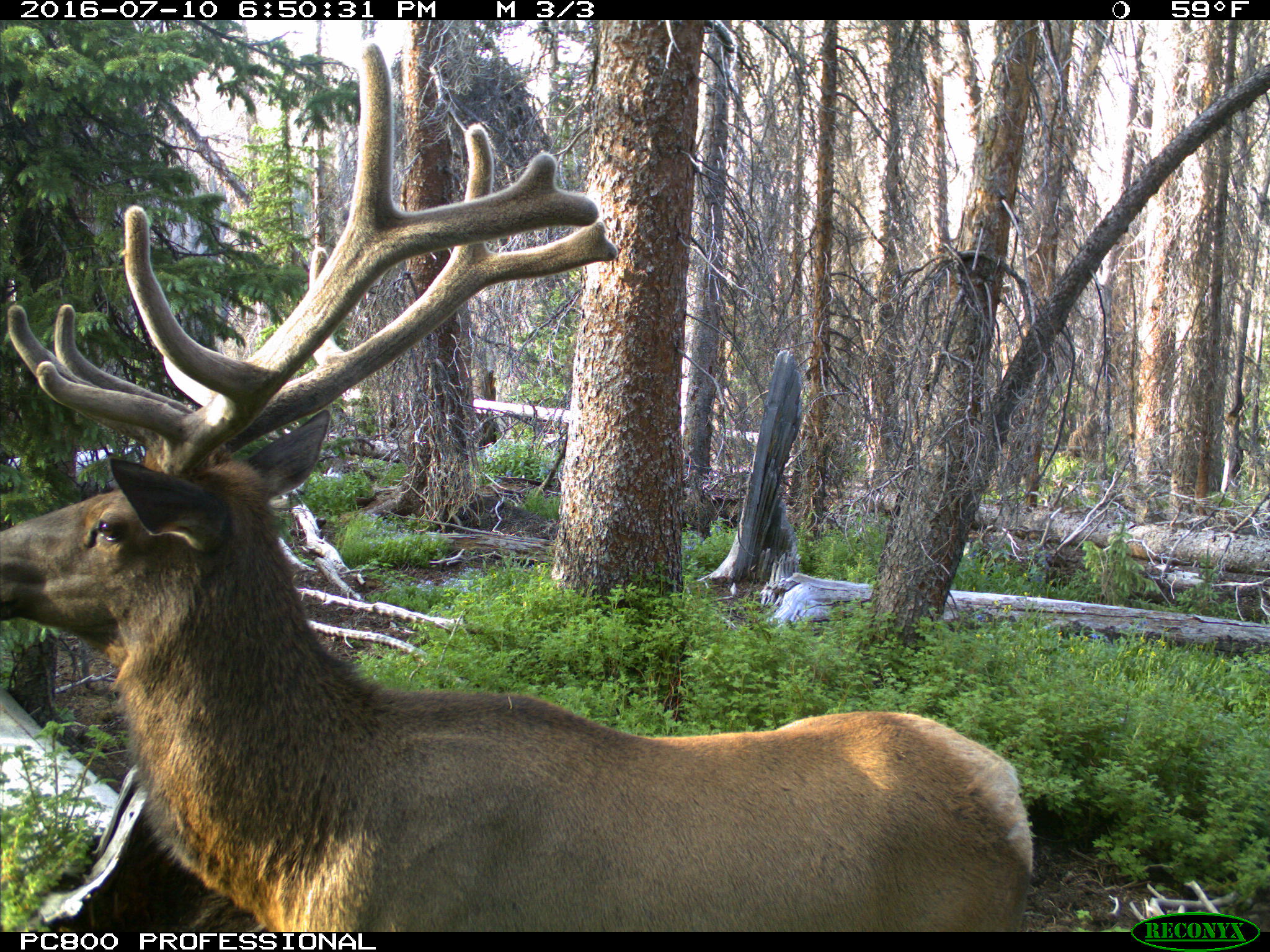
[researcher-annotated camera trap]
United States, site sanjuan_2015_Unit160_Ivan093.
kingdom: Animalia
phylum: Chordata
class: Mammalia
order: Artiodactyla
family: Cervidae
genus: Cervus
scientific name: Cervus elaphus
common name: red deer